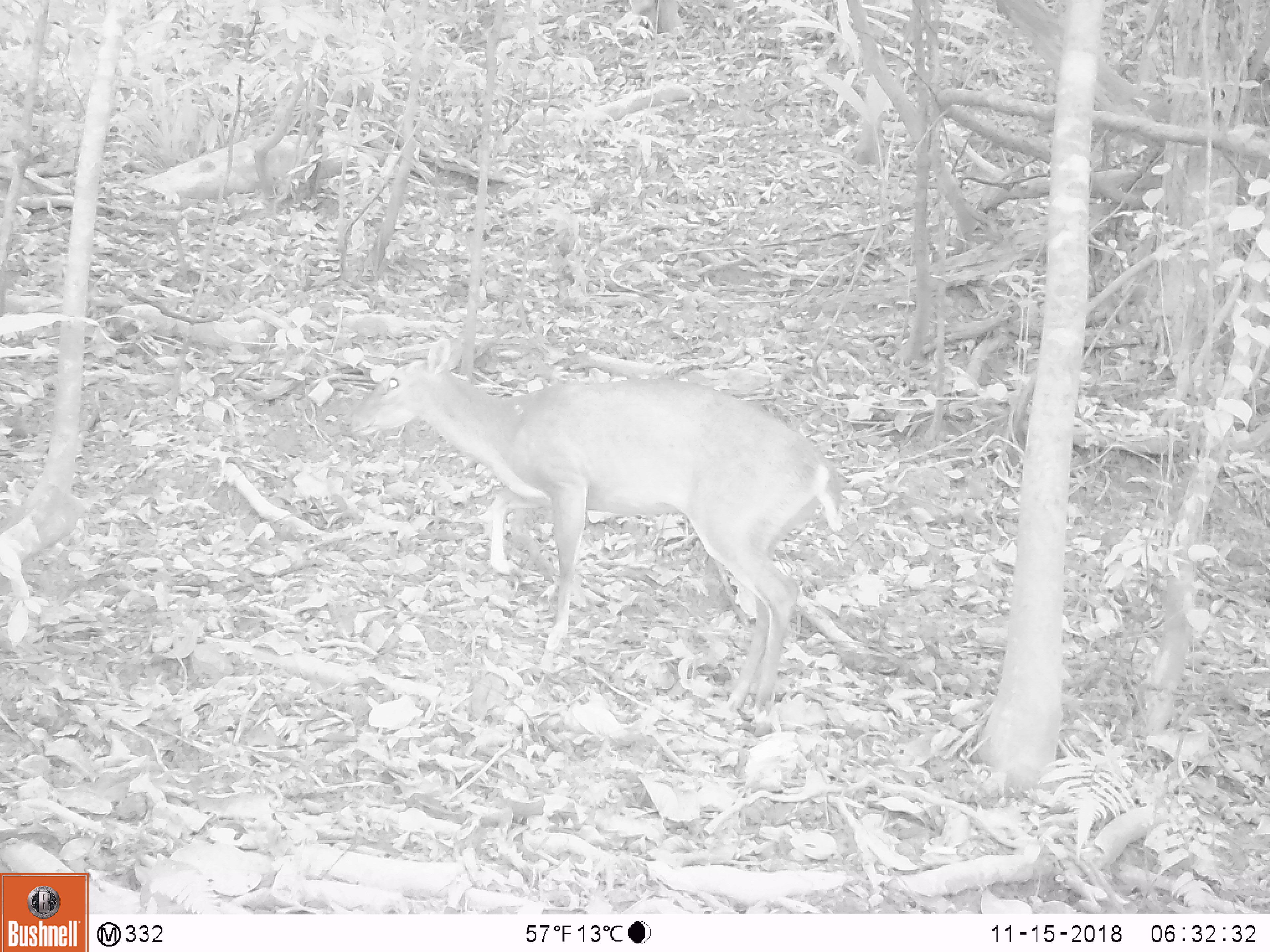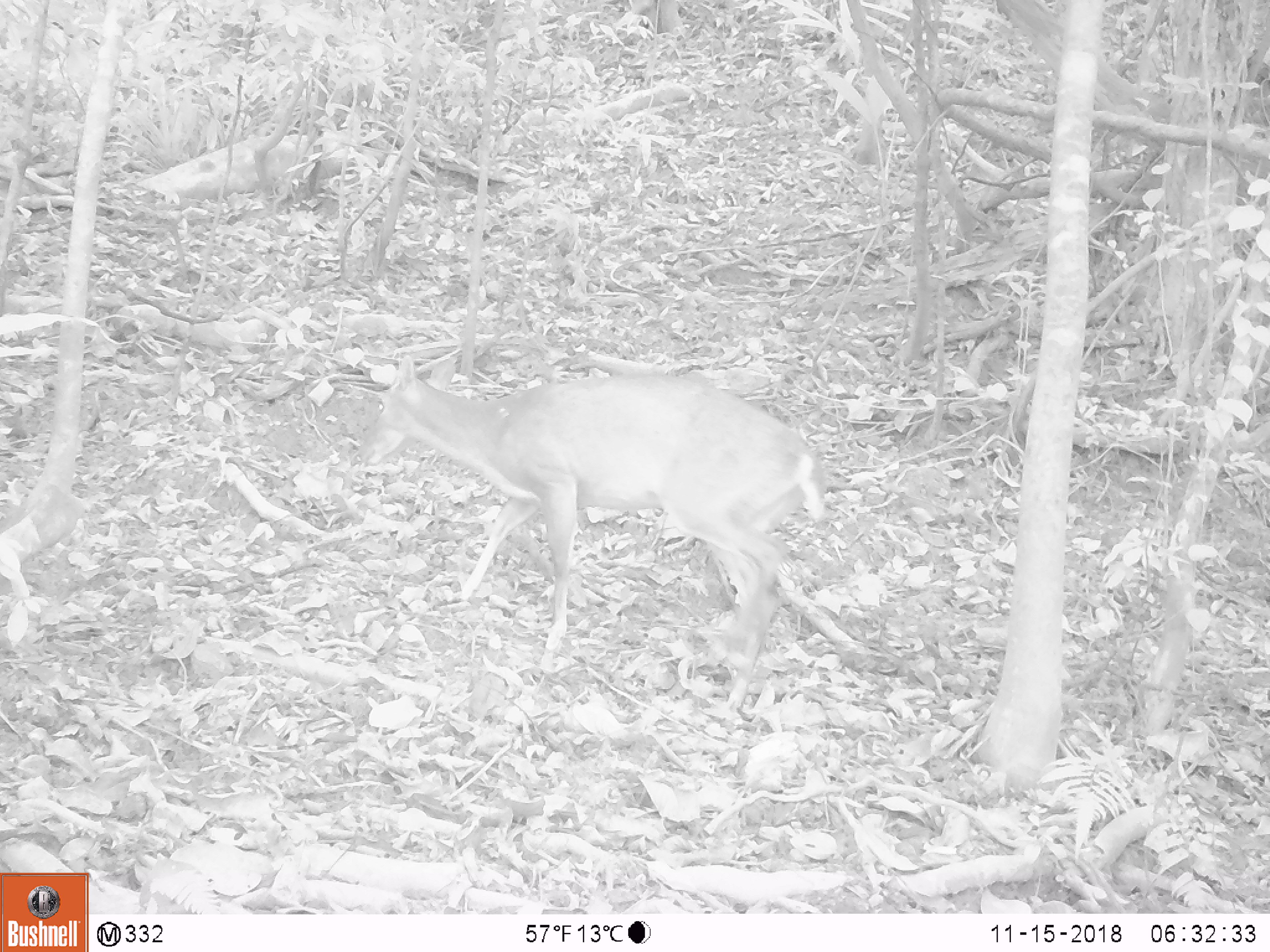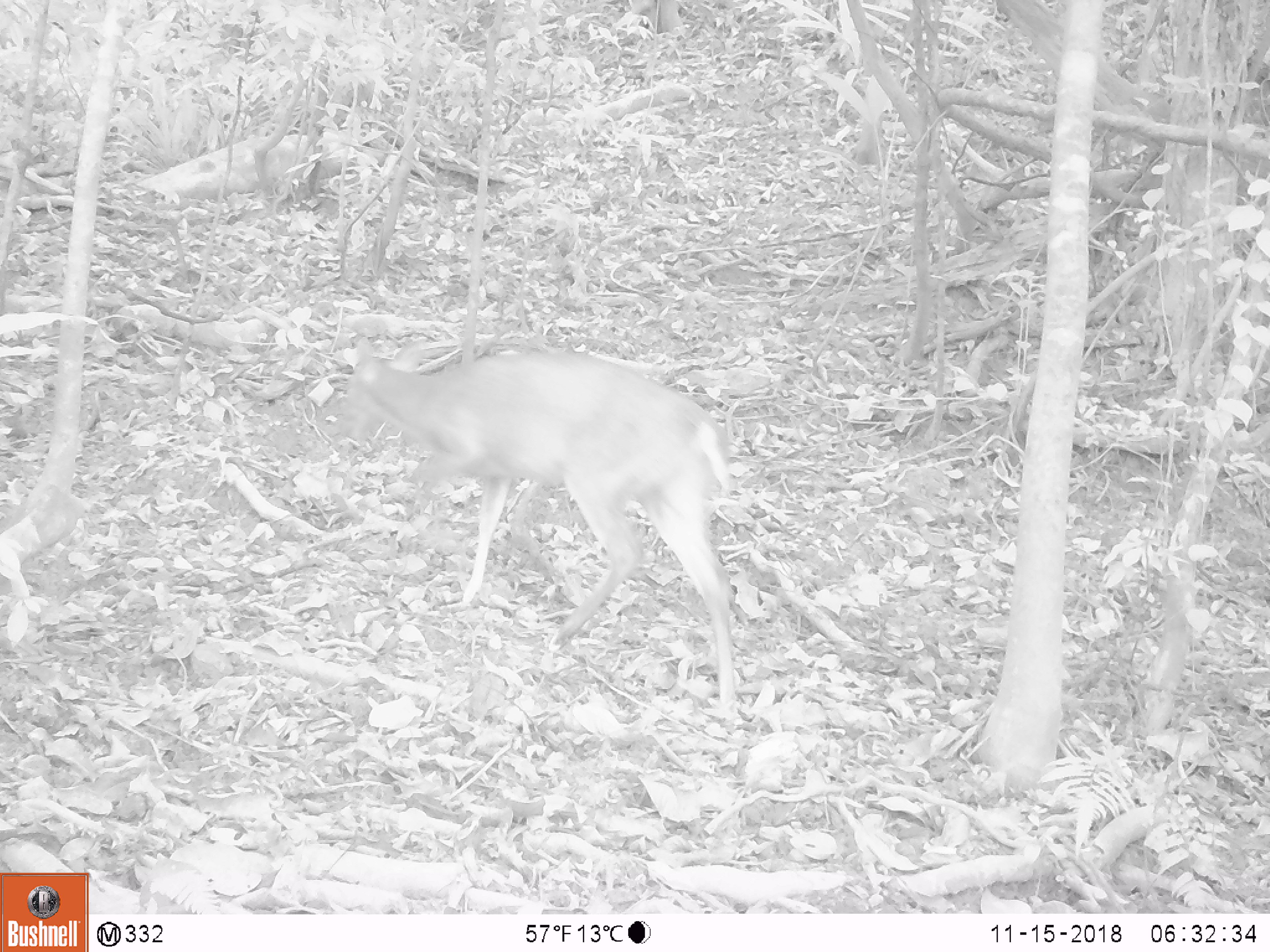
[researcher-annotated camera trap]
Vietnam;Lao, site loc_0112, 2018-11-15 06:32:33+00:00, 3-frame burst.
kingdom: Animalia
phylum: Chordata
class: Mammalia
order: Artiodactyla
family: Cervidae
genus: Muntiacus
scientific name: Muntiacus vuquangensis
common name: large-antlered muntjac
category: large antlered muntjac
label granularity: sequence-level